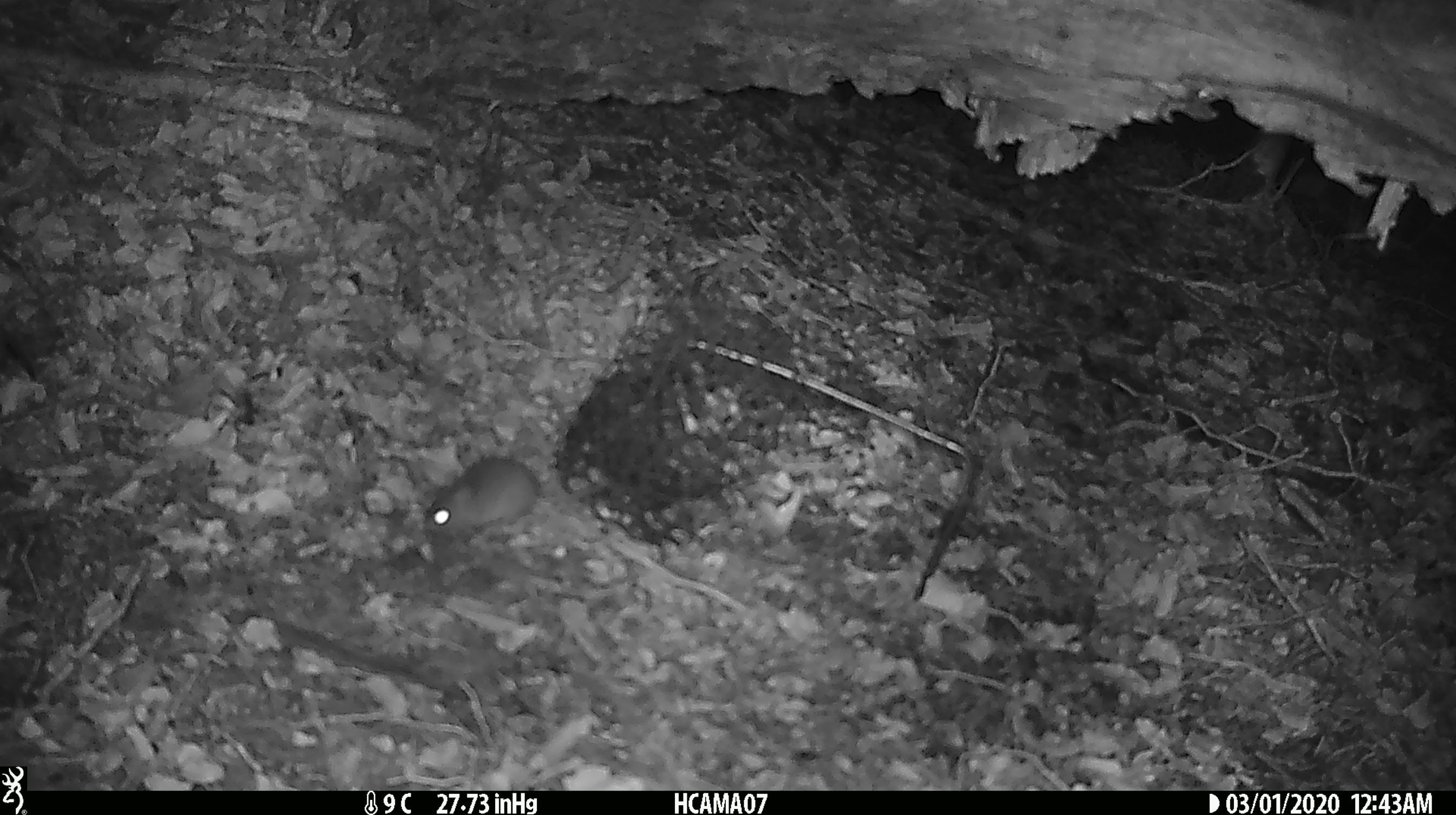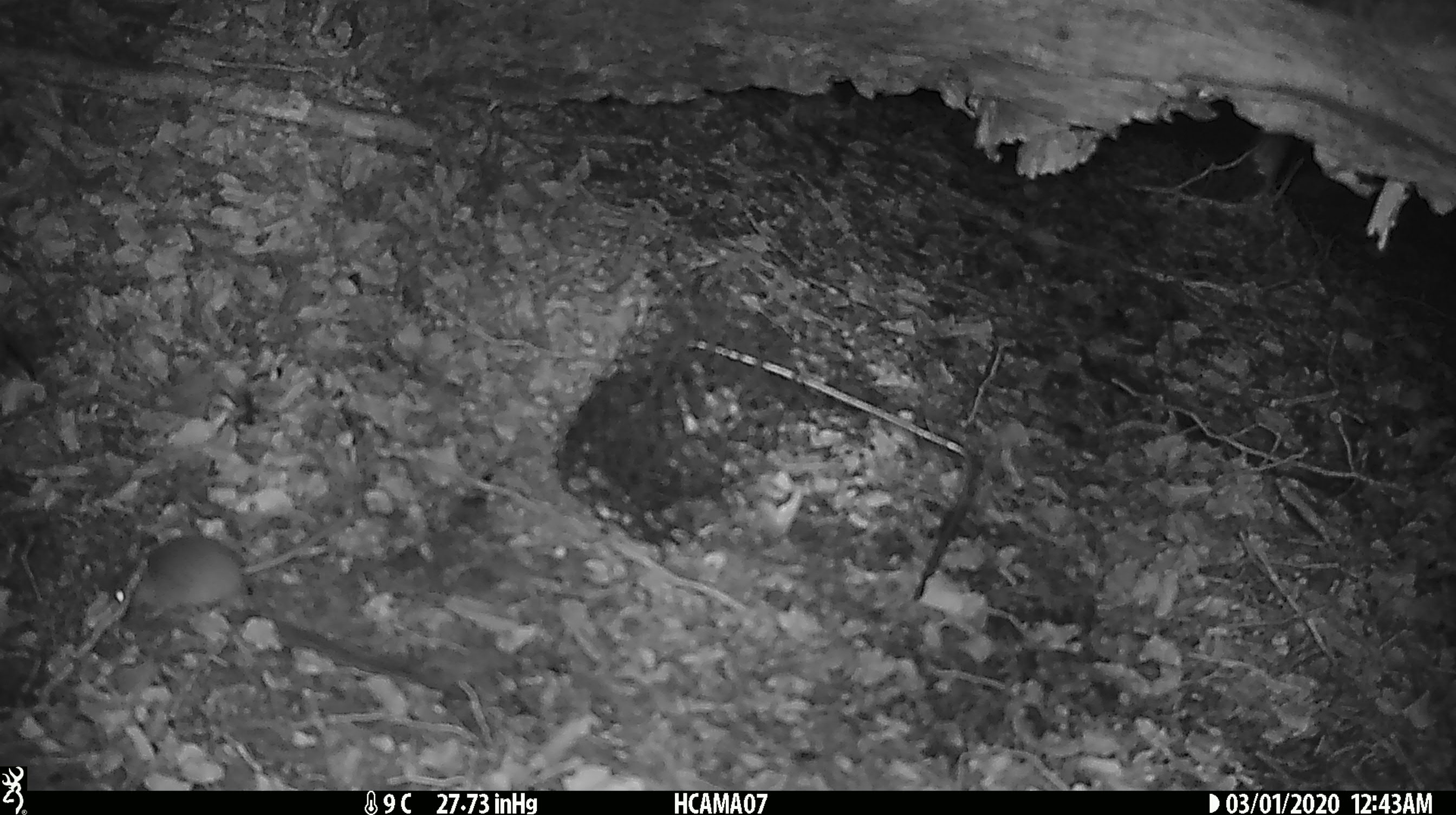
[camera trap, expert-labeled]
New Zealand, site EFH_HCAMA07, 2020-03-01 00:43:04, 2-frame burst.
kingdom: Animalia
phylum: Chordata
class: Mammalia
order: Rodentia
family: Muridae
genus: Mus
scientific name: Mus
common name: mouse